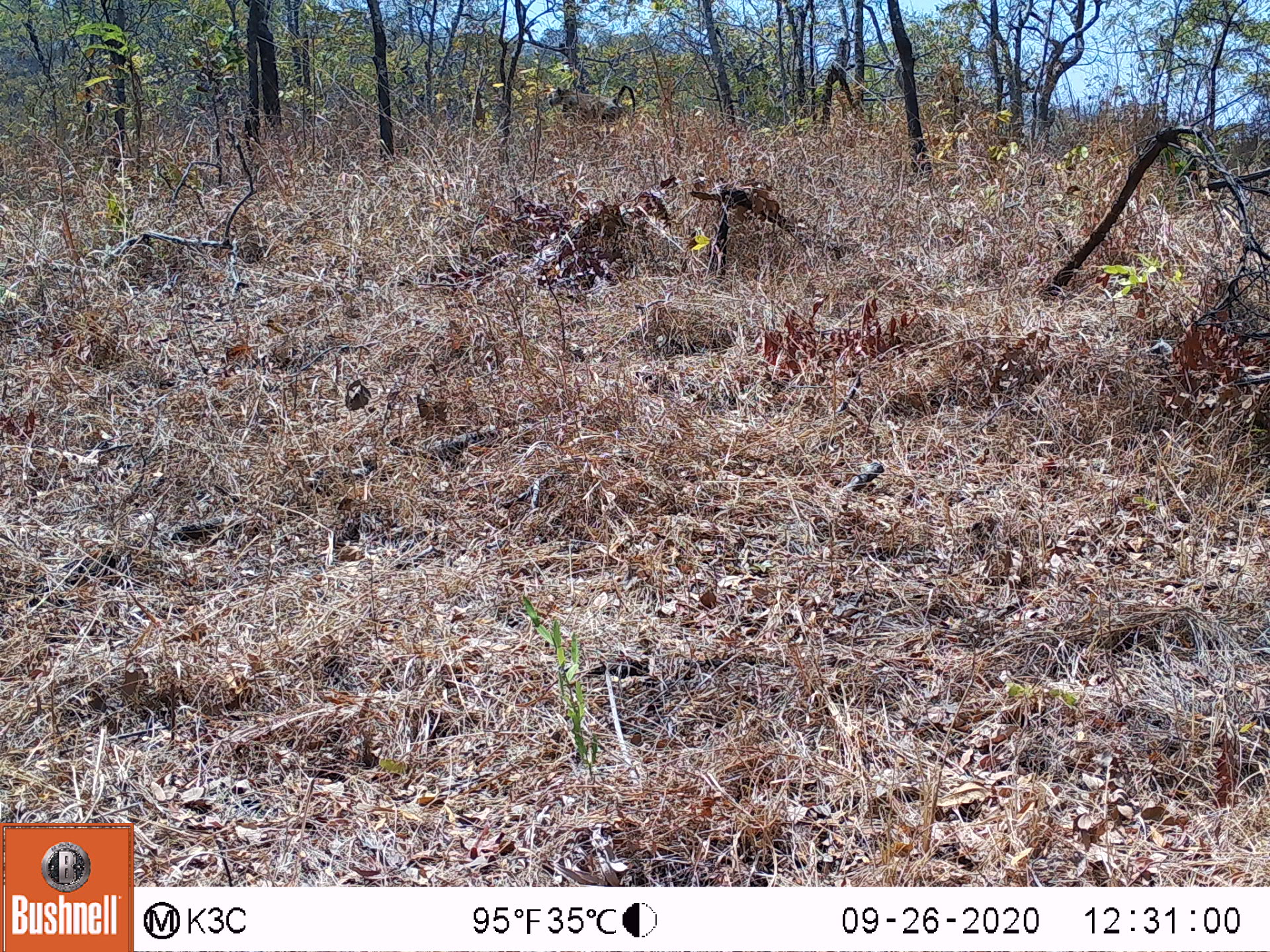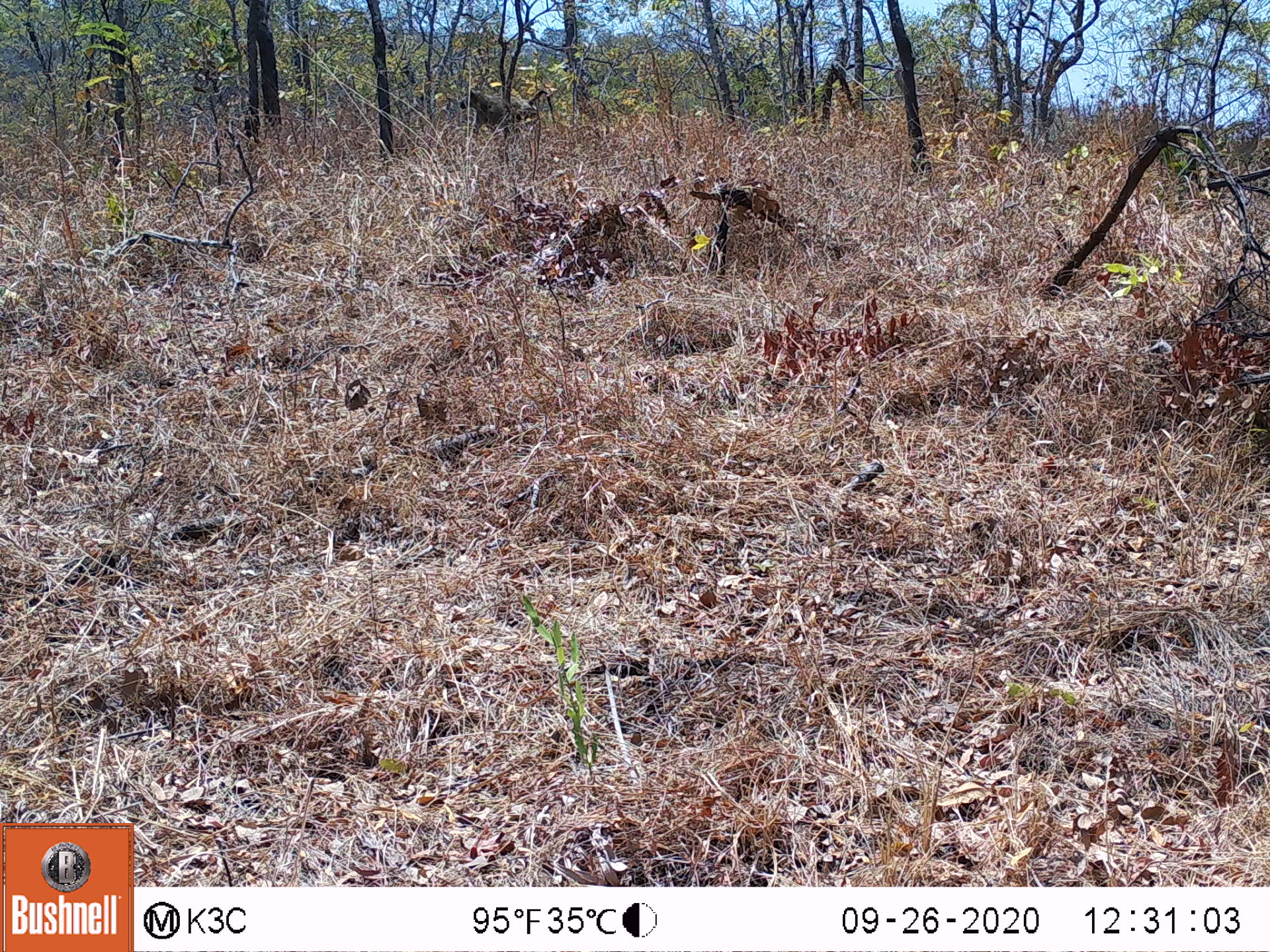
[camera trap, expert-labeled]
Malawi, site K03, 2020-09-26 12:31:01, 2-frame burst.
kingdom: Animalia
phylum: Chordata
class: Mammalia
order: Primates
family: Cercopithecidae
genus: Papio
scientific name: Papio cynocephalus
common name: yellow baboon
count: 1